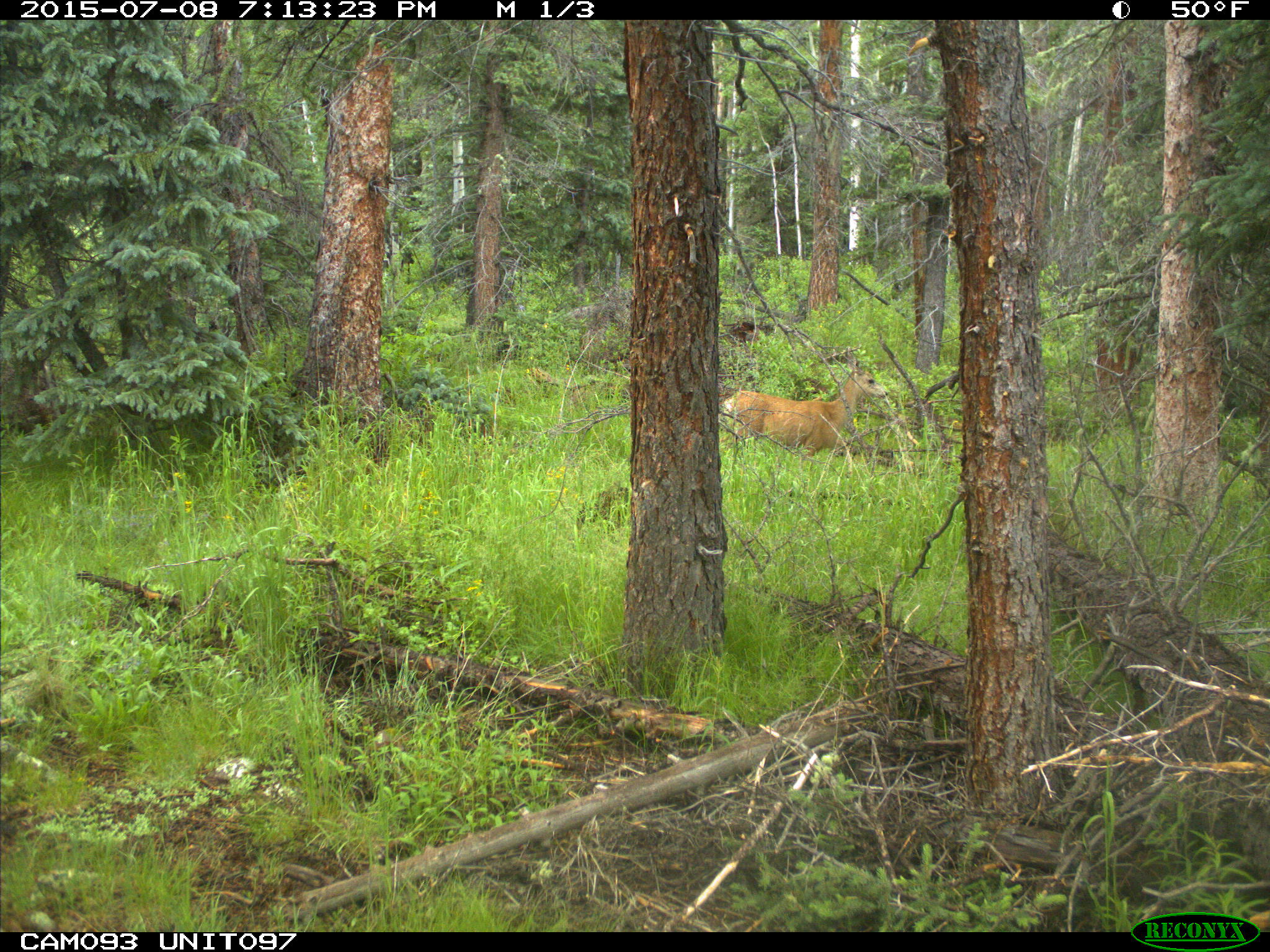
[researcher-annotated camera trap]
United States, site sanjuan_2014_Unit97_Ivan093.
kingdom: Animalia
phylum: Chordata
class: Mammalia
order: Artiodactyla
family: Cervidae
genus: Odocoileus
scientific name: Odocoileus hemionus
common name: mule deer